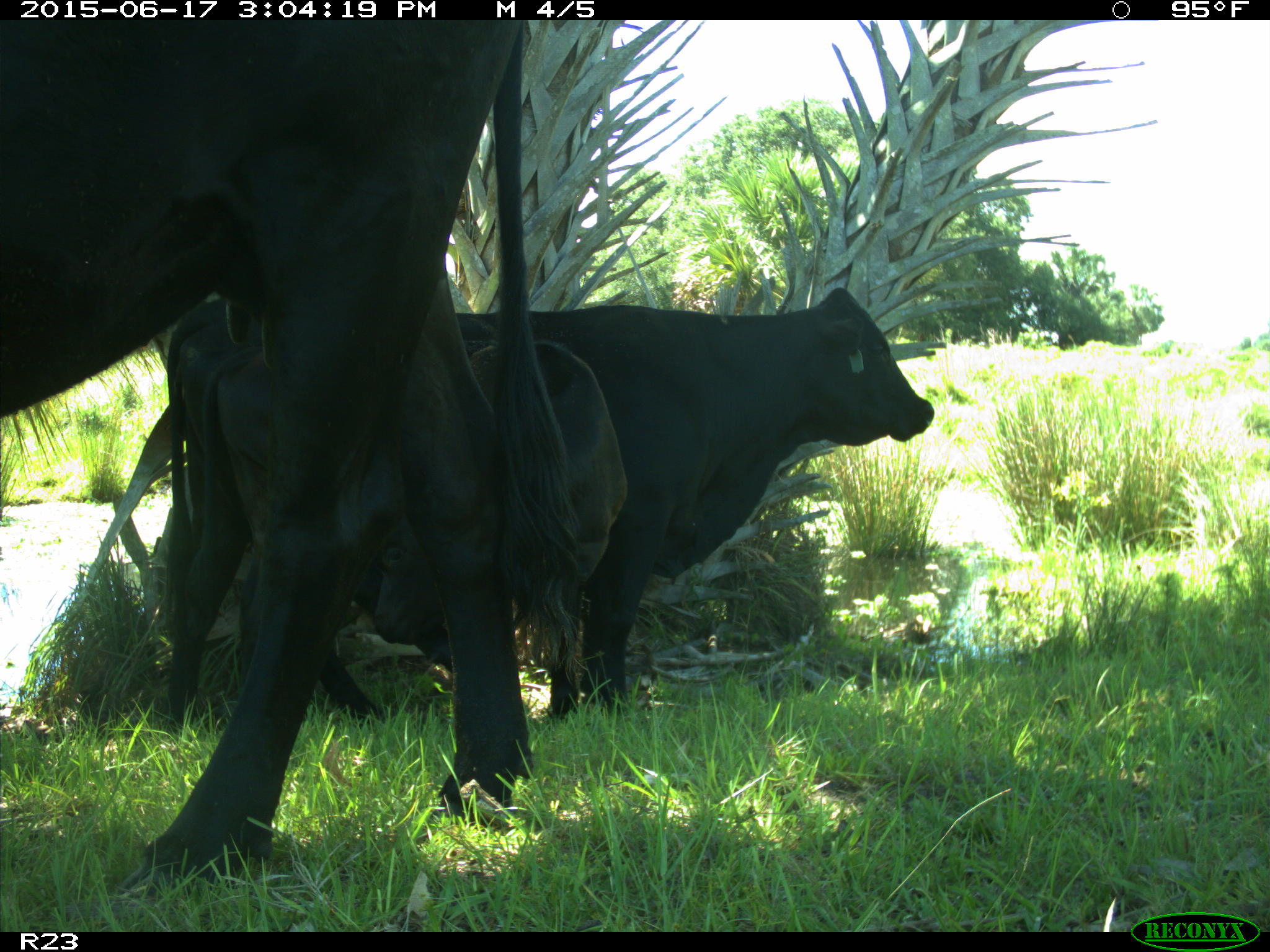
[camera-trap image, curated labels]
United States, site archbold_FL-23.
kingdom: Animalia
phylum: Chordata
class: Mammalia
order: Artiodactyla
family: Bovidae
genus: Bos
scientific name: Bos taurus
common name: domestic cow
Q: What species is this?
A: Bos taurus (domestic cow).